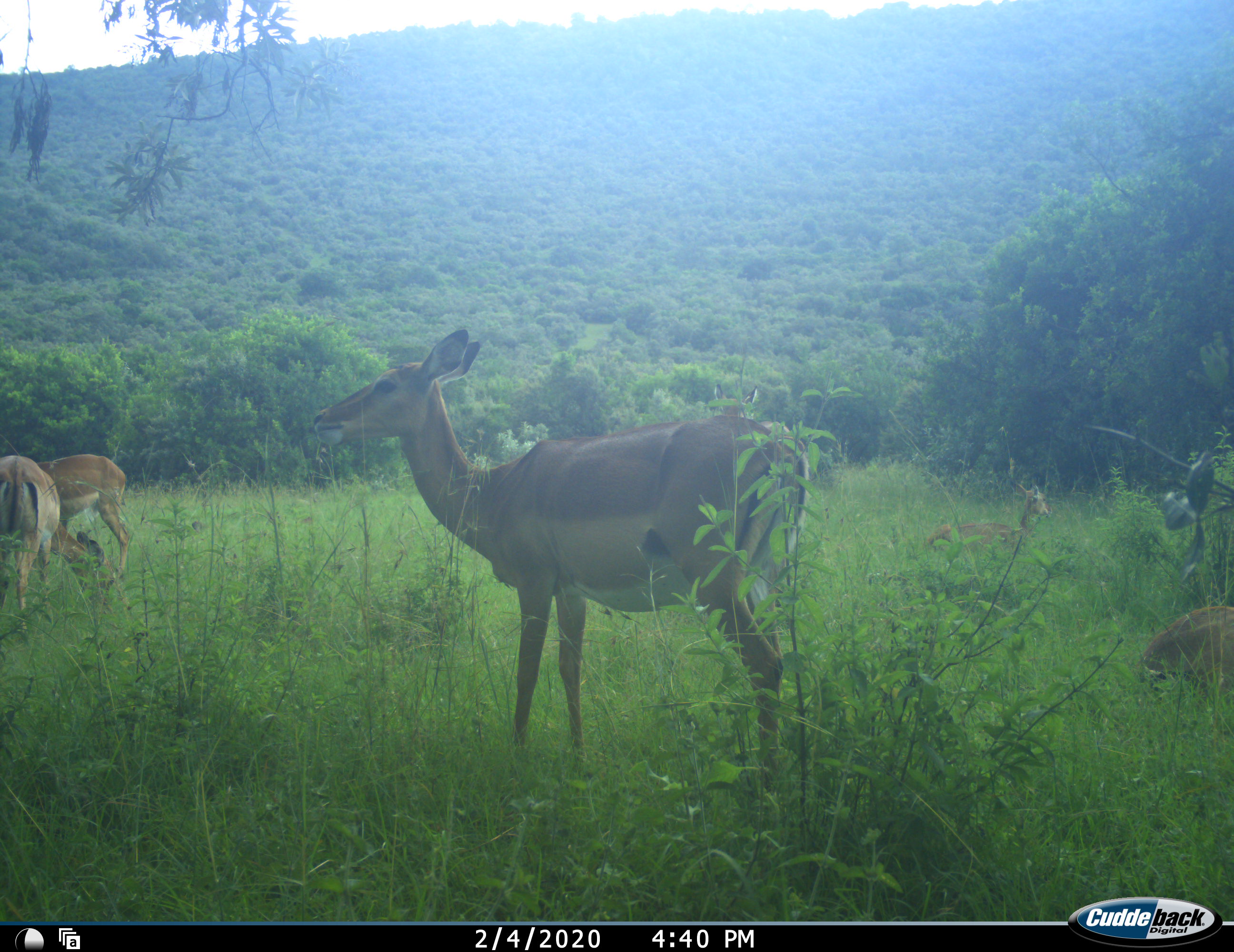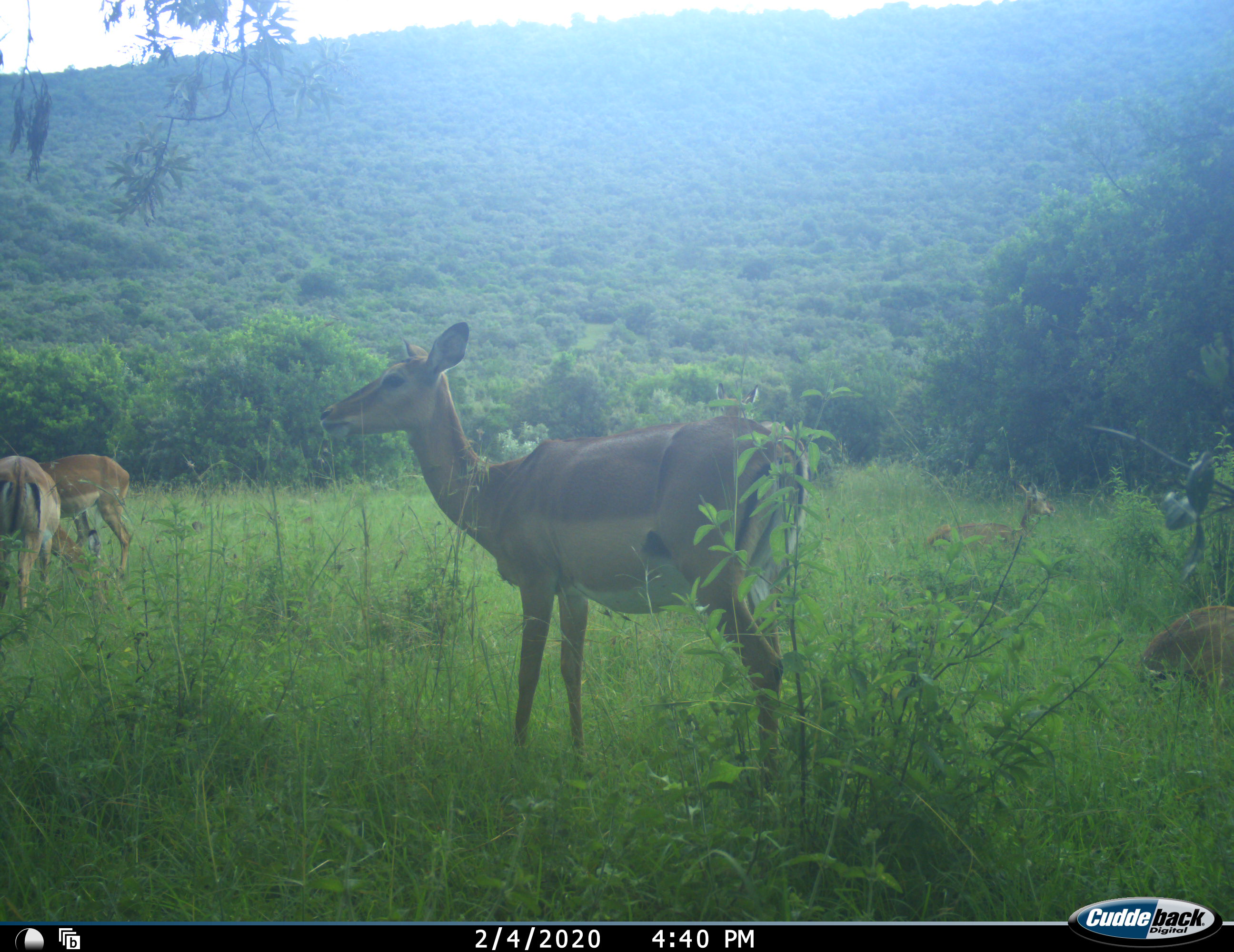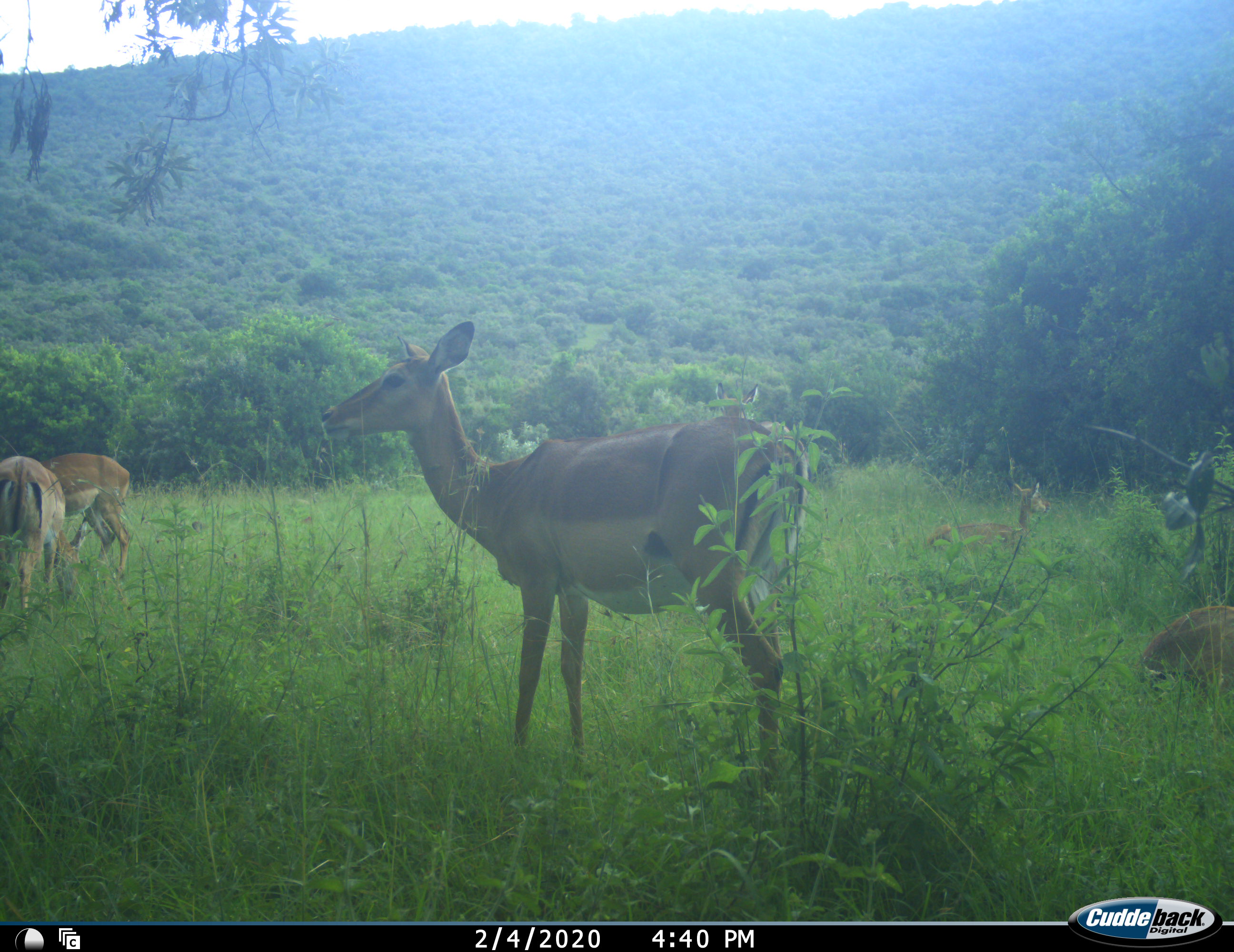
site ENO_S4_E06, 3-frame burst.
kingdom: Animalia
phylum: Chordata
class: Mammalia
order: Artiodactyla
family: Bovidae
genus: Aepyceros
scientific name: Aepyceros melampus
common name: impala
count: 5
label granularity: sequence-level